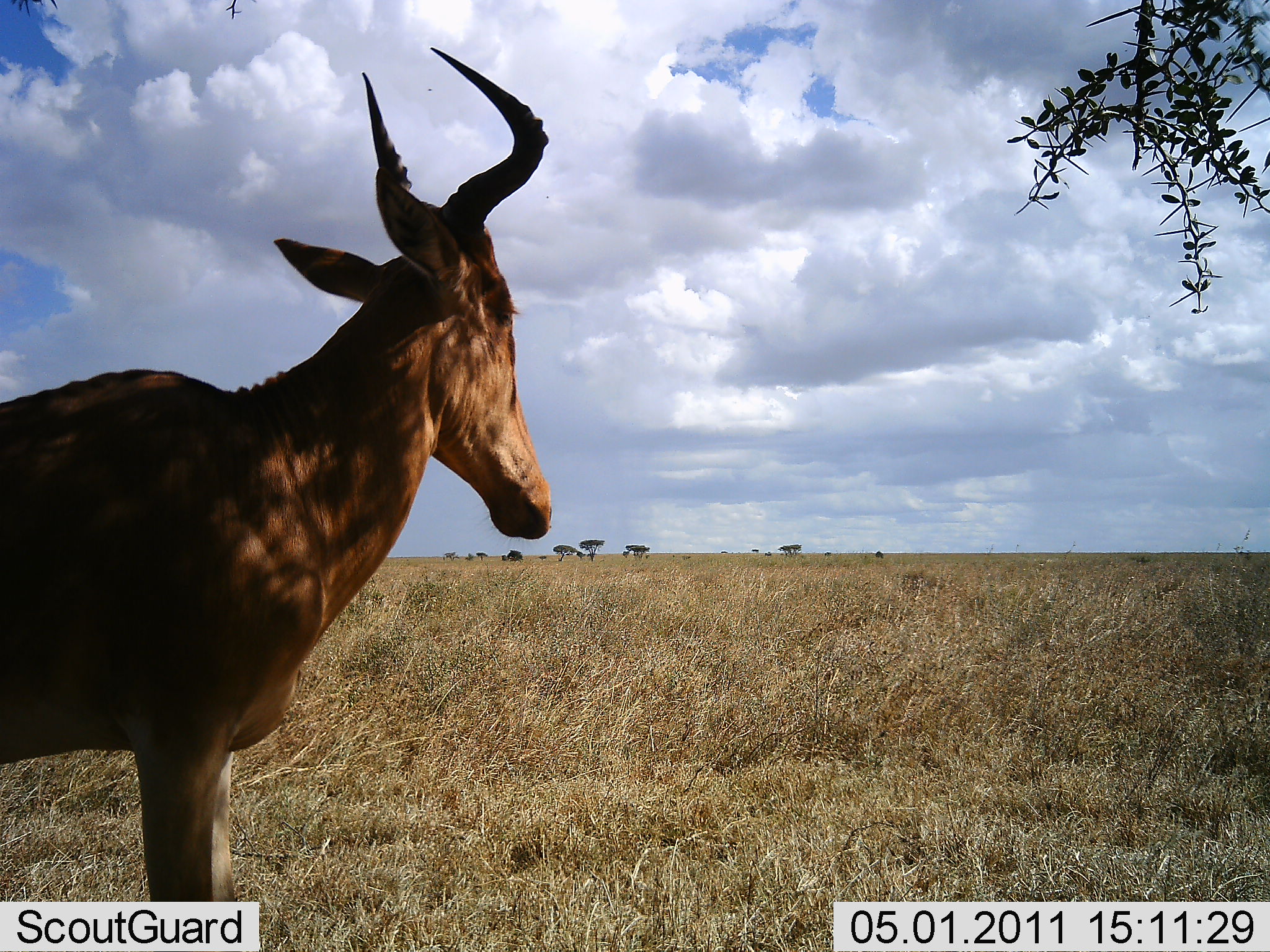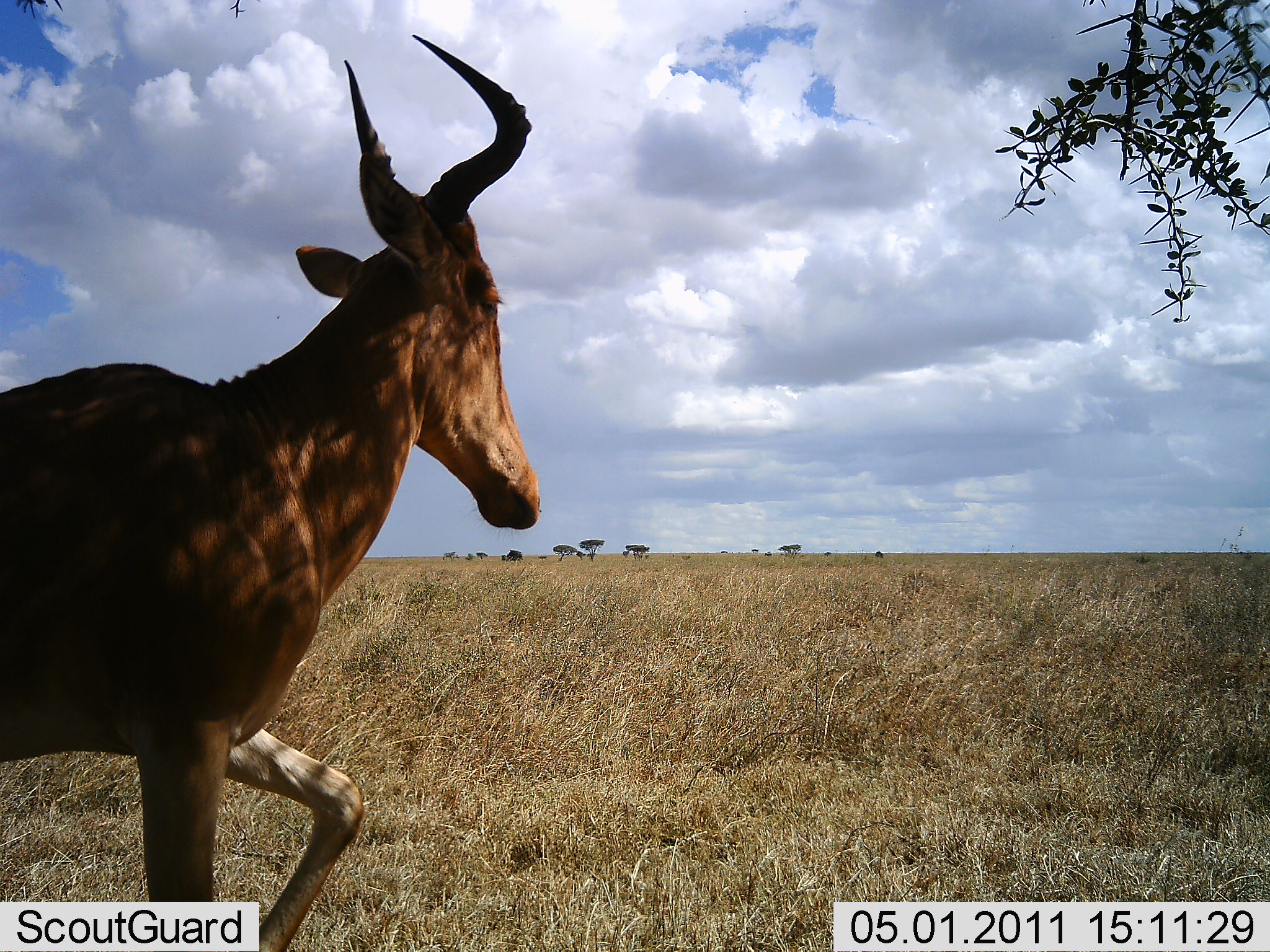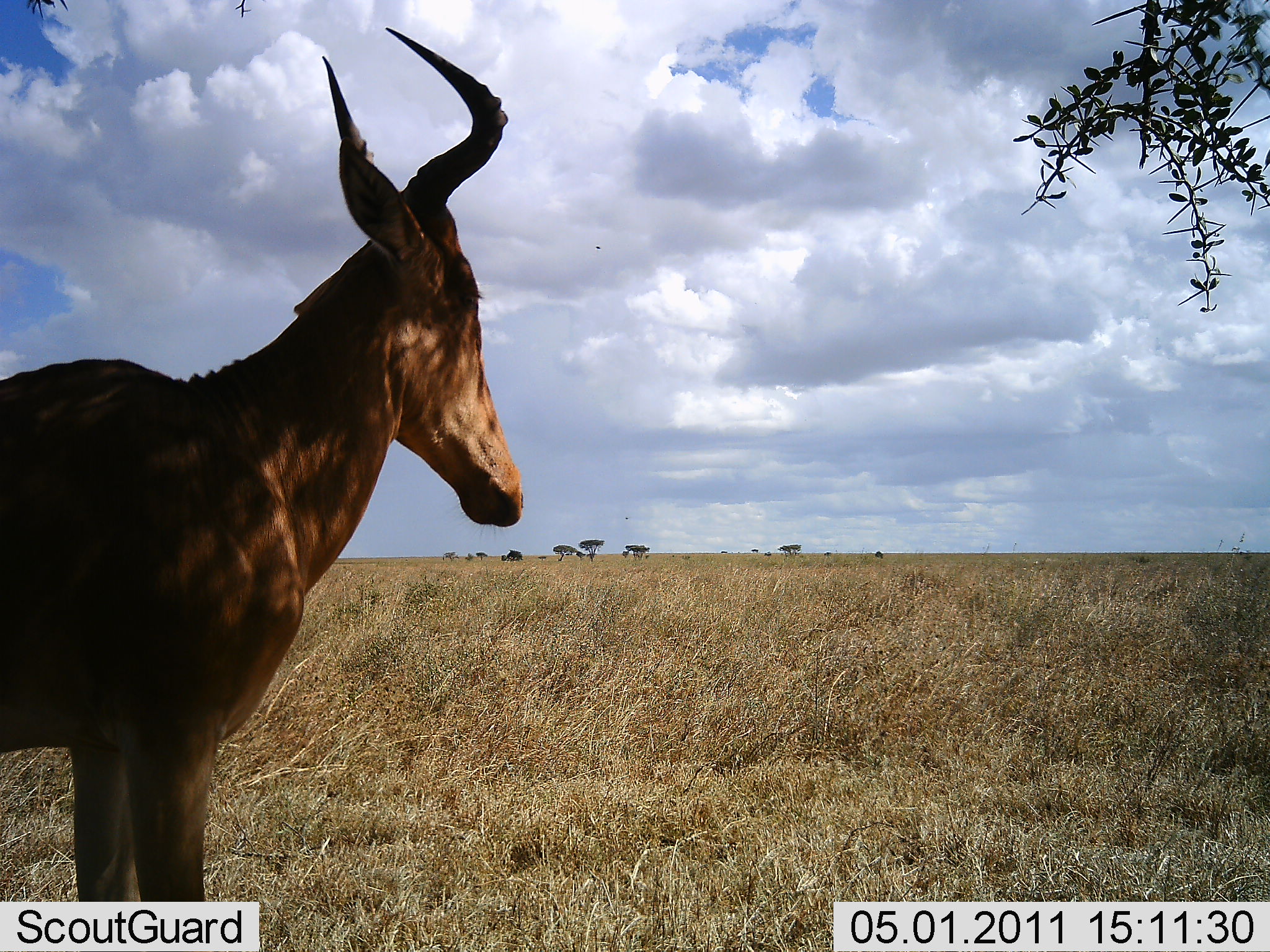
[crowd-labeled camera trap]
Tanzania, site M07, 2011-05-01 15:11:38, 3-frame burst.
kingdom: Animalia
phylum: Chordata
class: Mammalia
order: Artiodactyla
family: Bovidae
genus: Alcelaphus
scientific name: Alcelaphus buselaphus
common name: hartebeest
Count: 1.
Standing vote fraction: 93%.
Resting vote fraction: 7%.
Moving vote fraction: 7%.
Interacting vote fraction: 0%.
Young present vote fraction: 0%.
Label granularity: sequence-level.